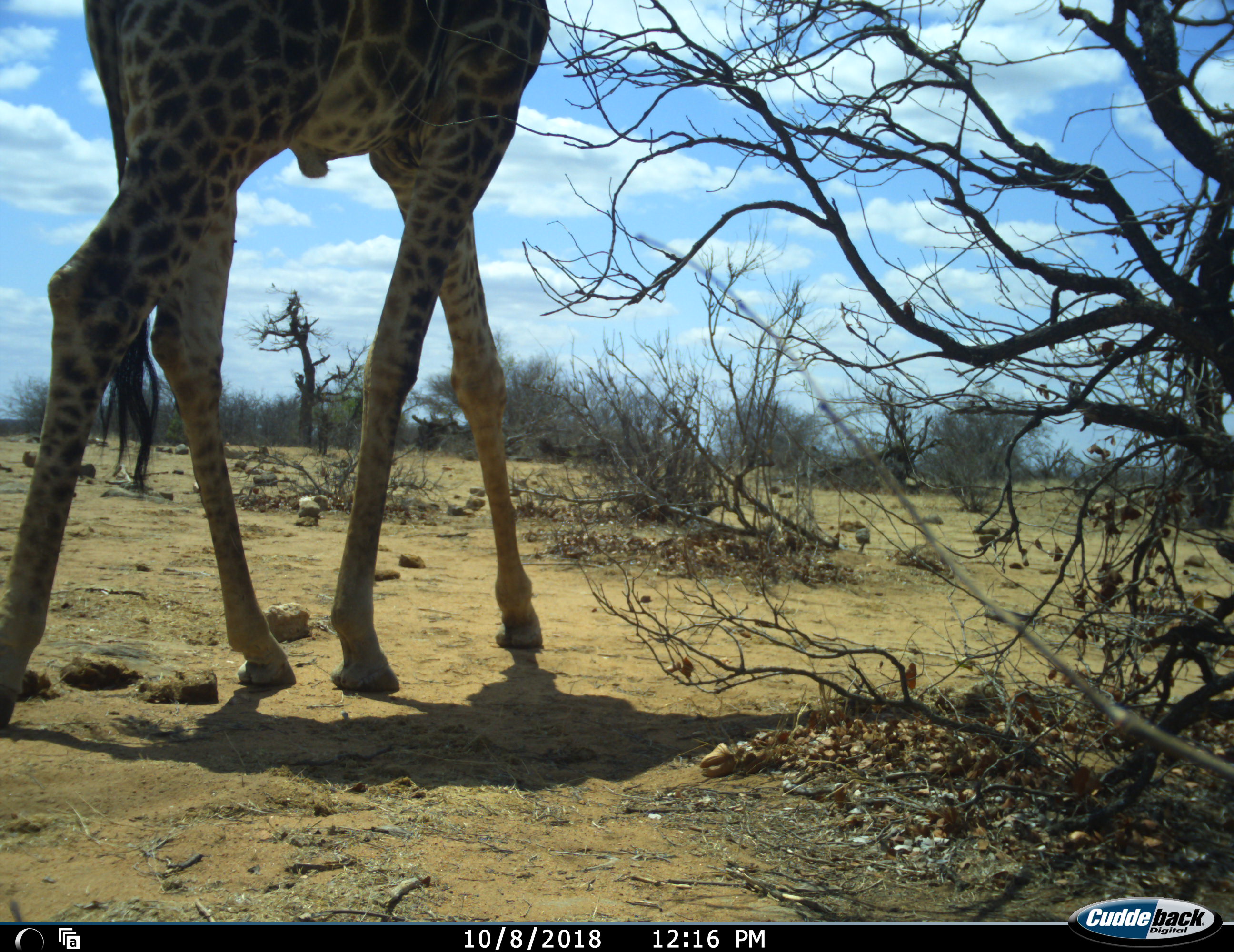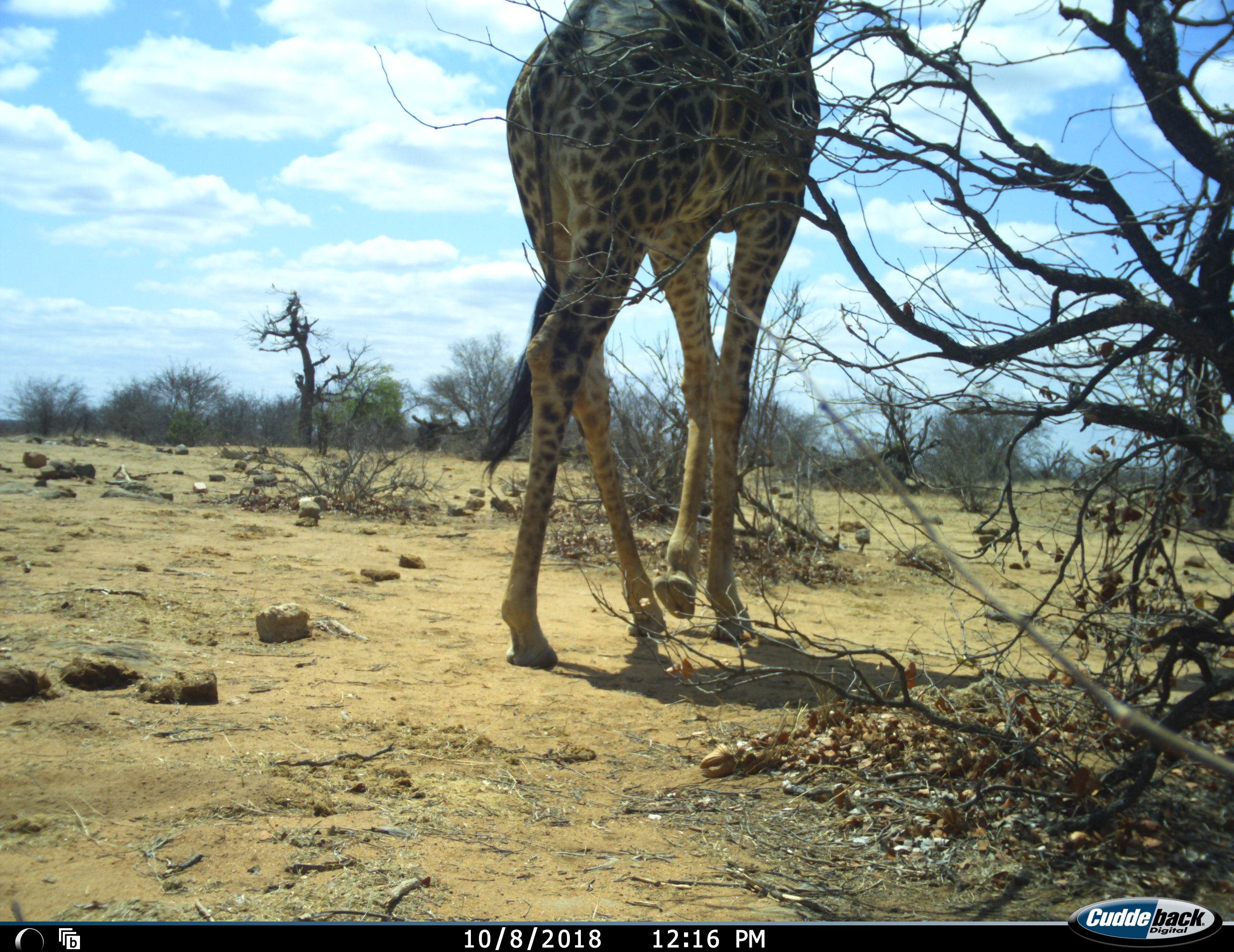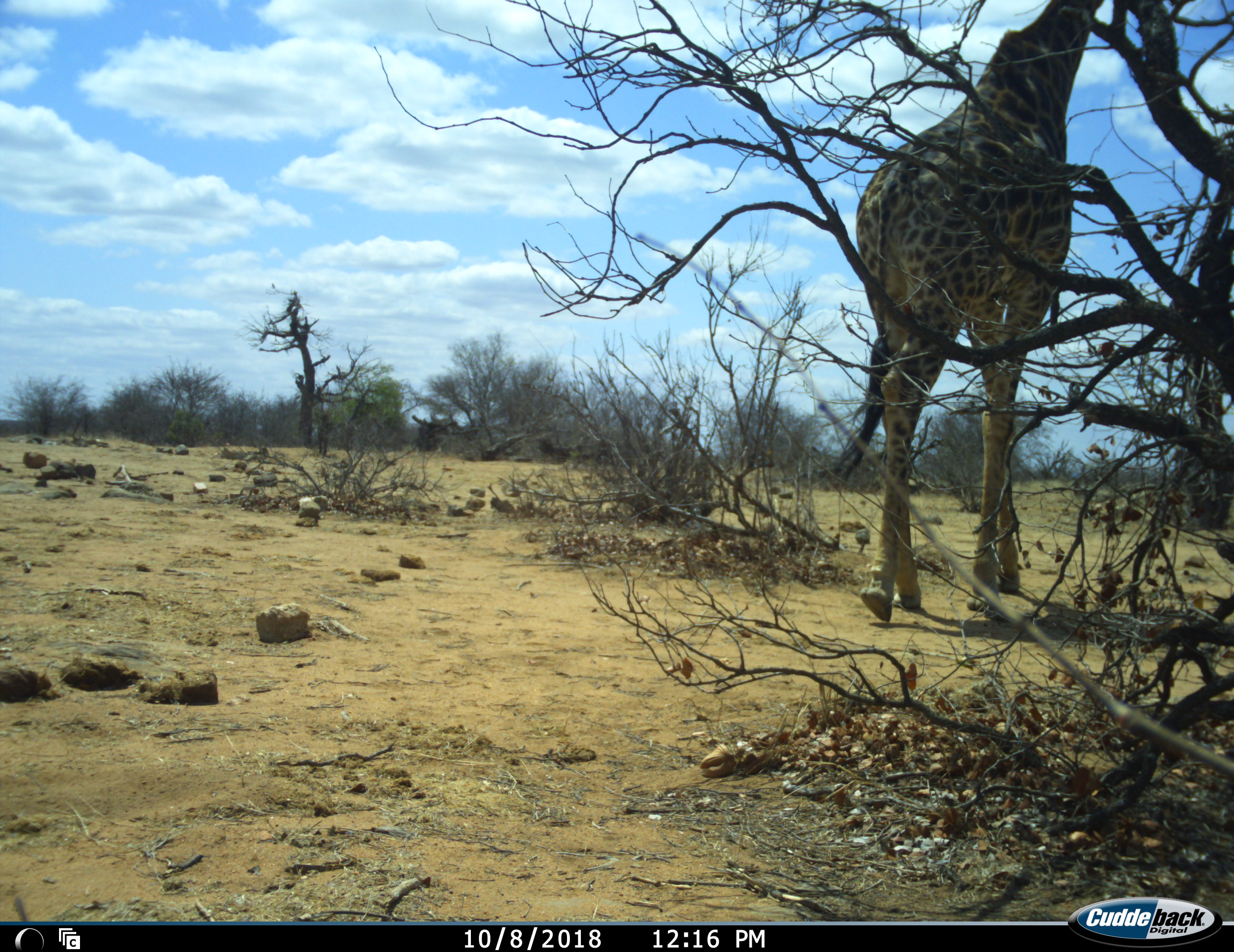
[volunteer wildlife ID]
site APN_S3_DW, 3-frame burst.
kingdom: Animalia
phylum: Chordata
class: Mammalia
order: Artiodactyla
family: Giraffidae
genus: Giraffa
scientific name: Giraffa camelopardalis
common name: giraffe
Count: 1.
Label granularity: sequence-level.